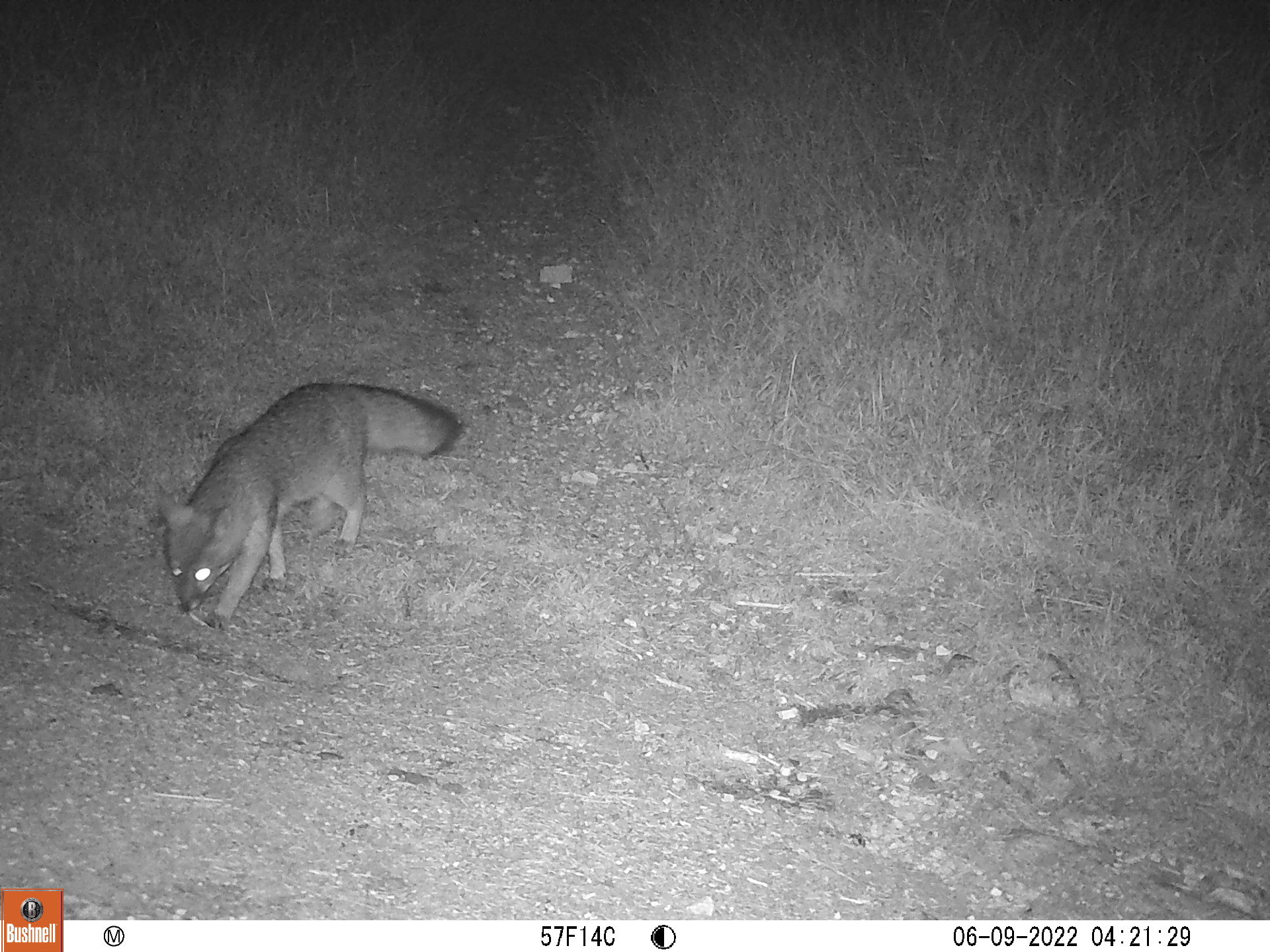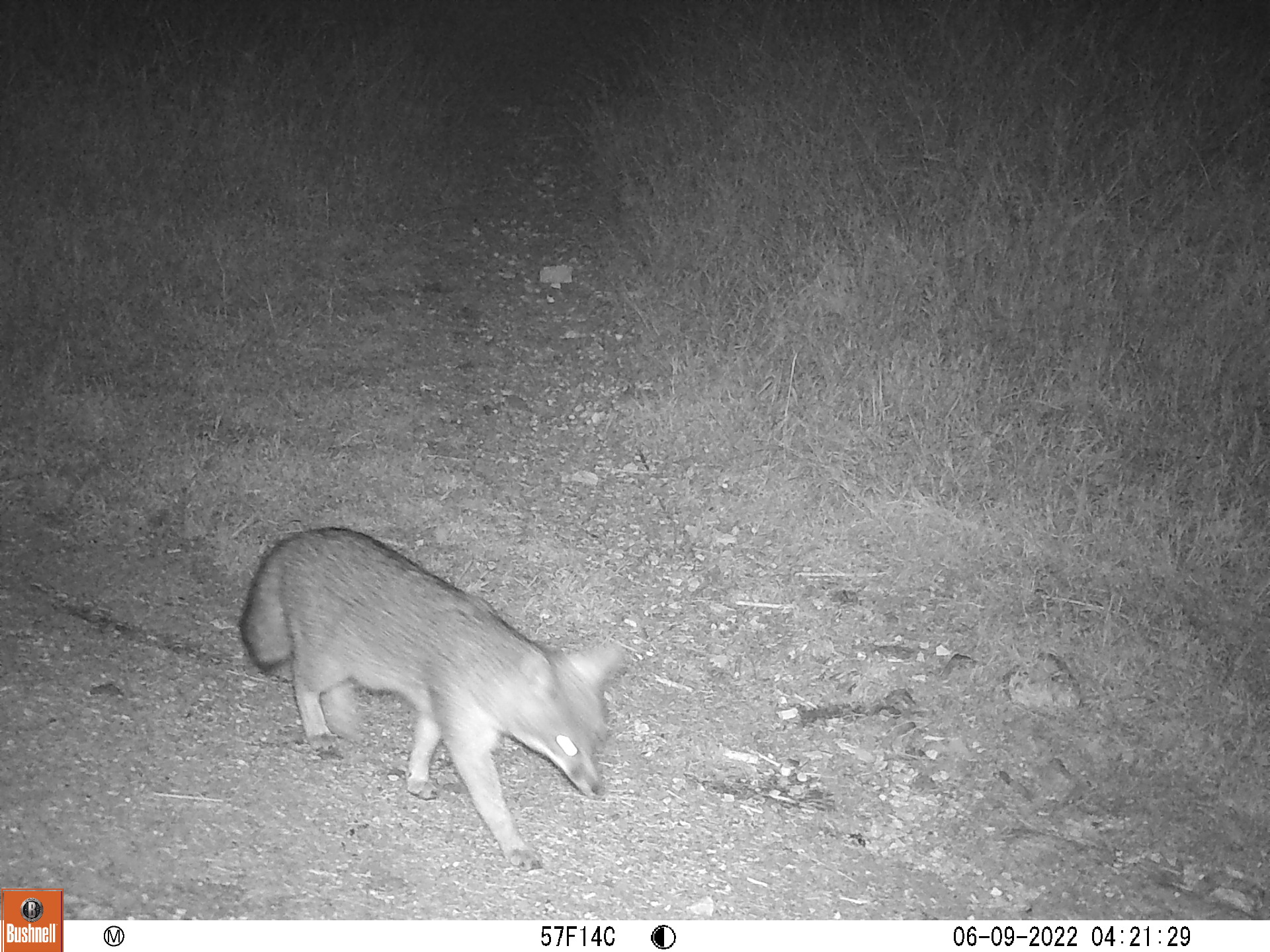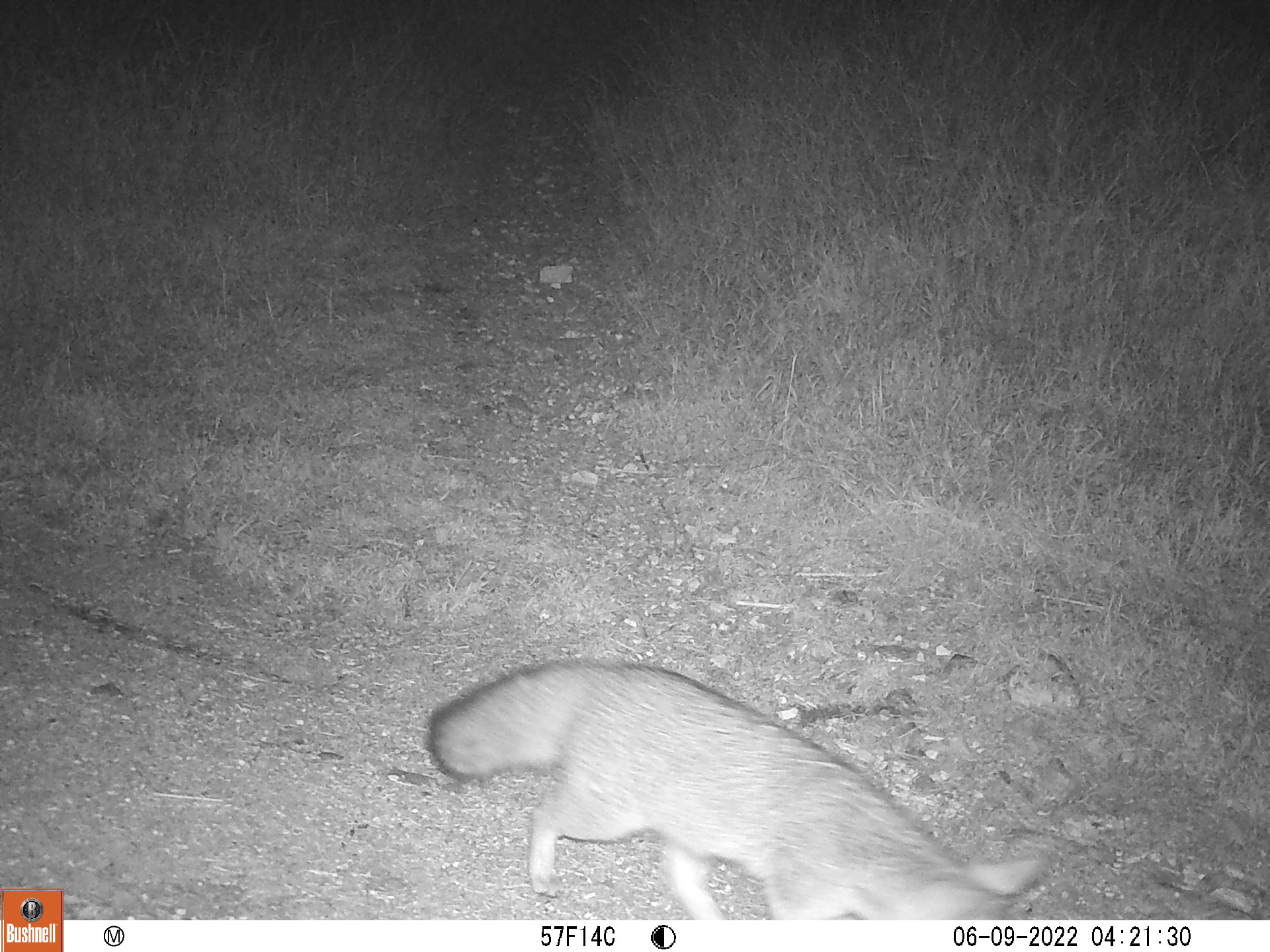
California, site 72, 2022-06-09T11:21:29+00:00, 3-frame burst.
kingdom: Animalia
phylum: Chordata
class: Mammalia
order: Carnivora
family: Canidae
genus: Urocyon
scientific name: Urocyon cinereoargenteus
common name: gray fox